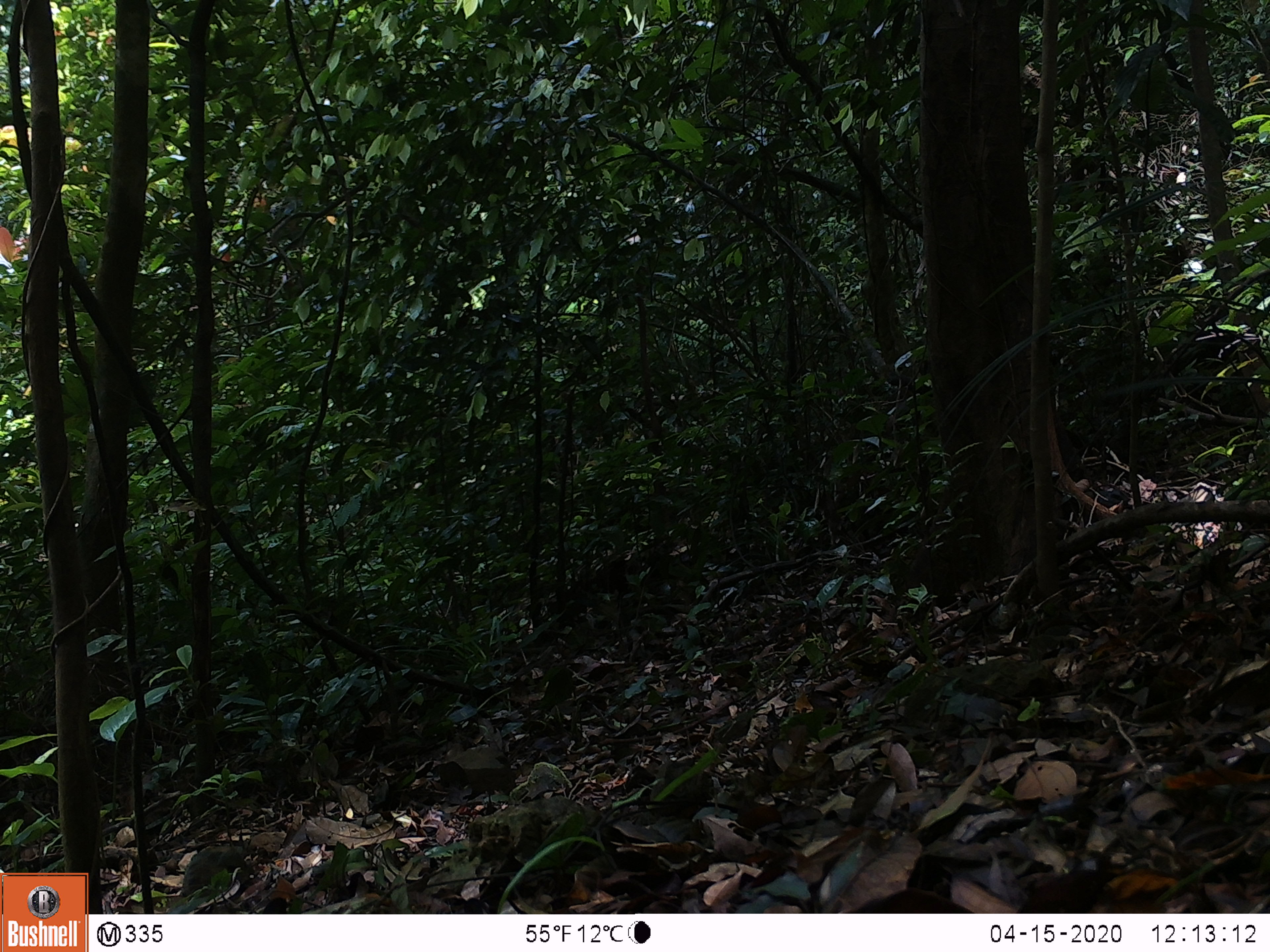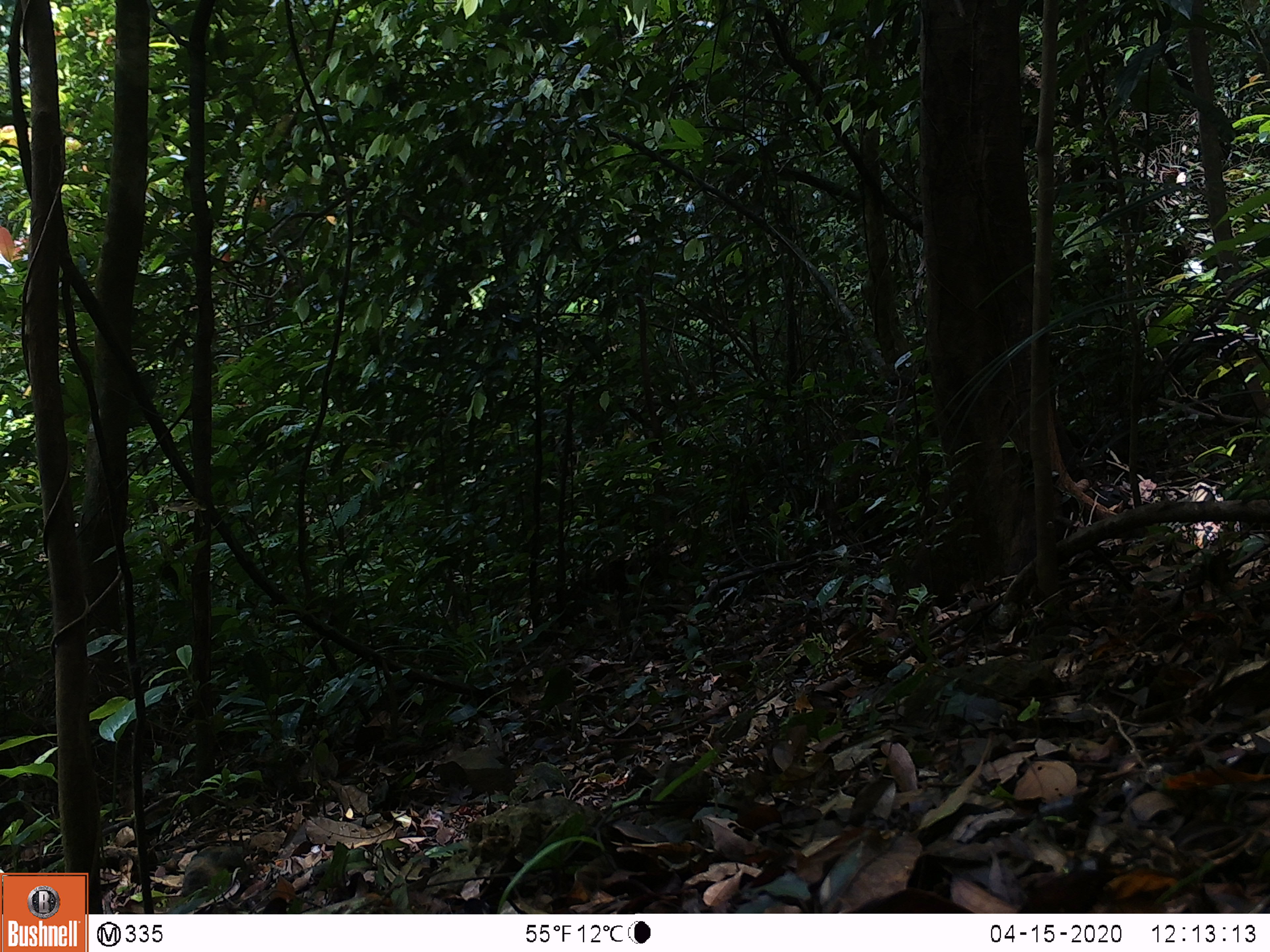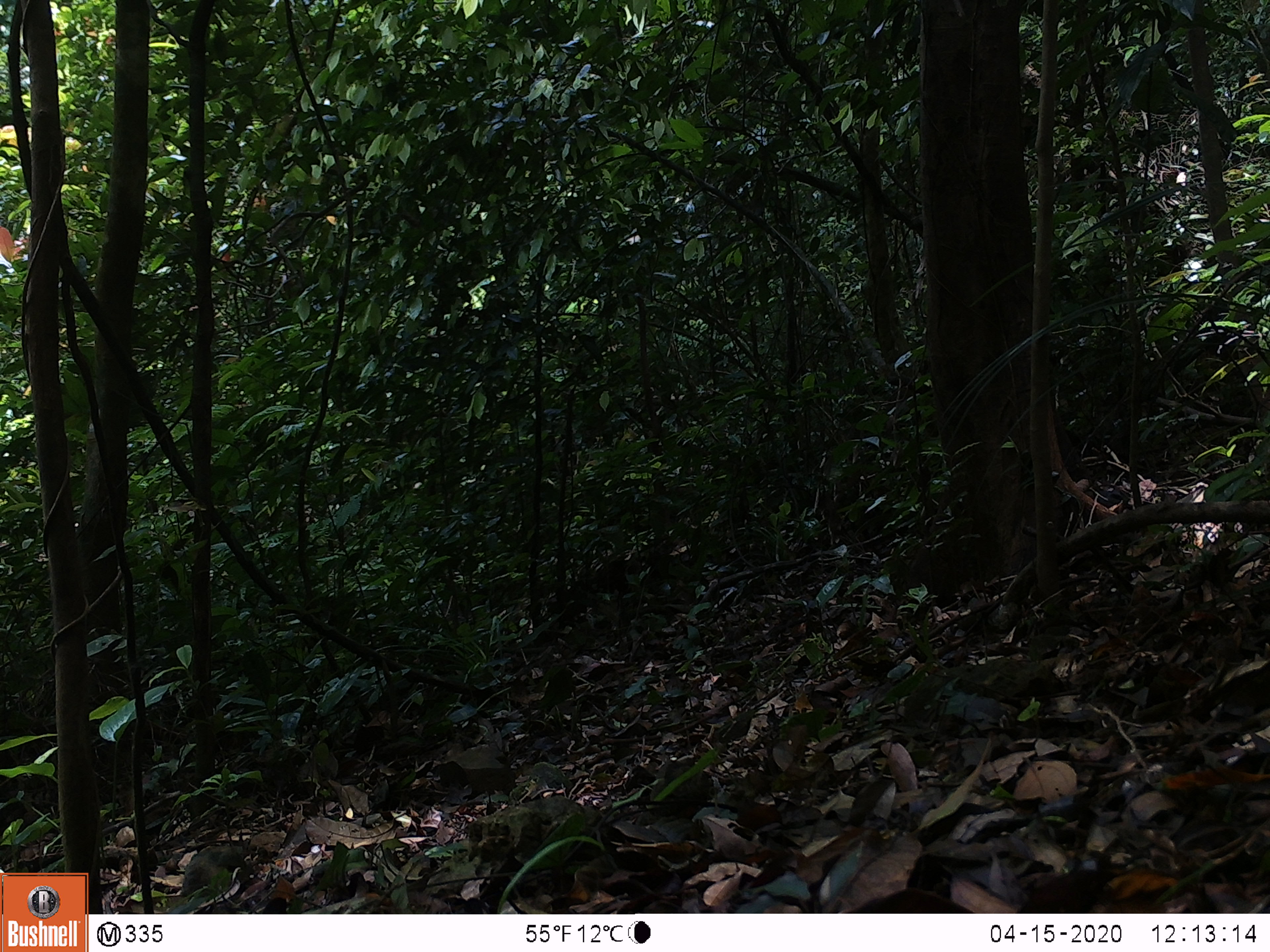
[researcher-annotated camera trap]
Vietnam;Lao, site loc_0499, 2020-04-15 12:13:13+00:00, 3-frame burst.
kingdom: Animalia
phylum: Chordata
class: Mammalia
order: Primates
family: Cercopithecidae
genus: Macaca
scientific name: Macaca arctoides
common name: stump-tailed macaque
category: stump tailed macaque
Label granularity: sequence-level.